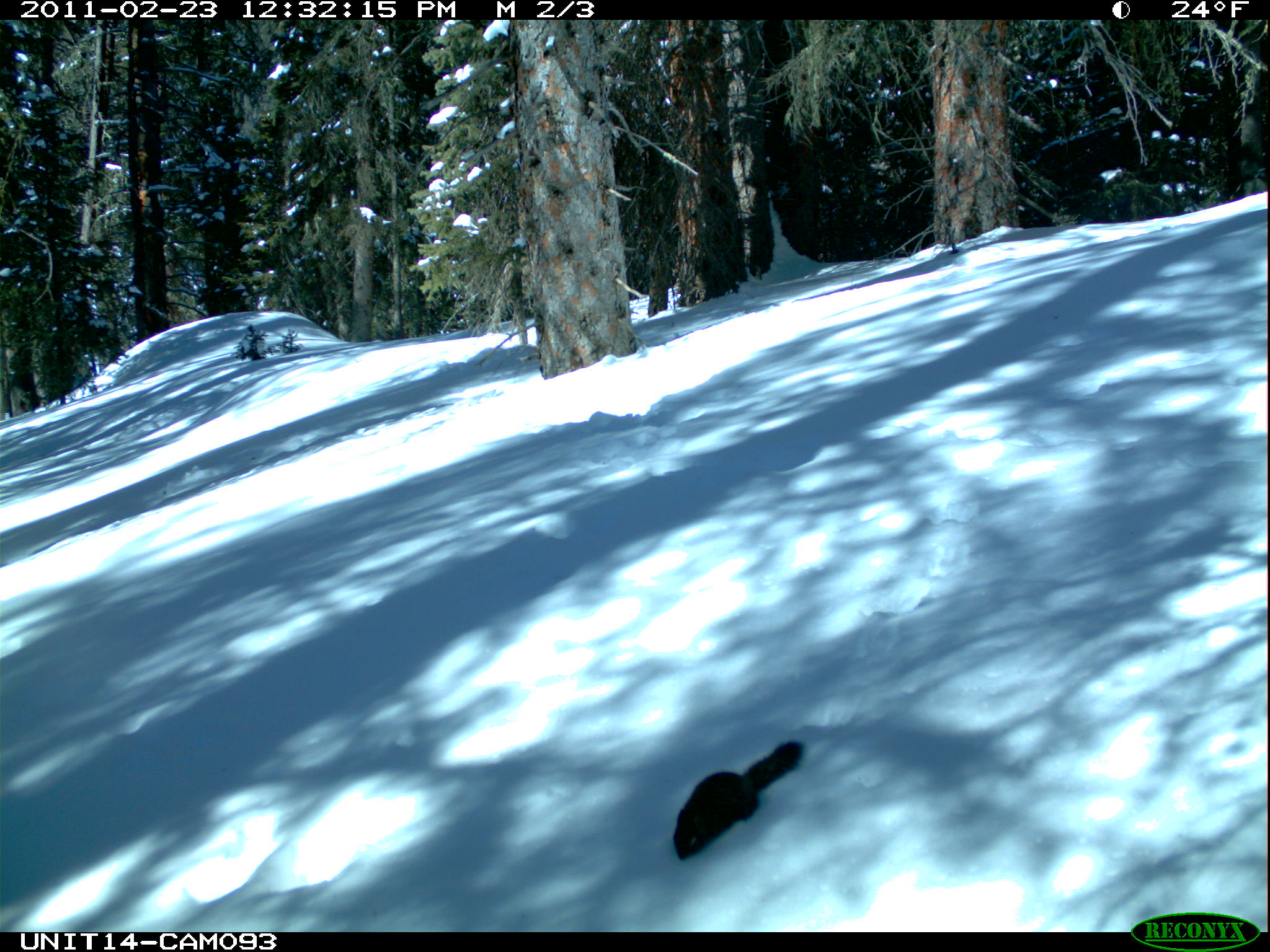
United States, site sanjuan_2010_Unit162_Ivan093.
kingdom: Animalia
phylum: Chordata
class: Mammalia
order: Rodentia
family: Sciuridae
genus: Tamiasciurus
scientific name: Tamiasciurus hudsonicus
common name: american red squirrel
Tamiasciurus hudsonicus (american red squirrel).